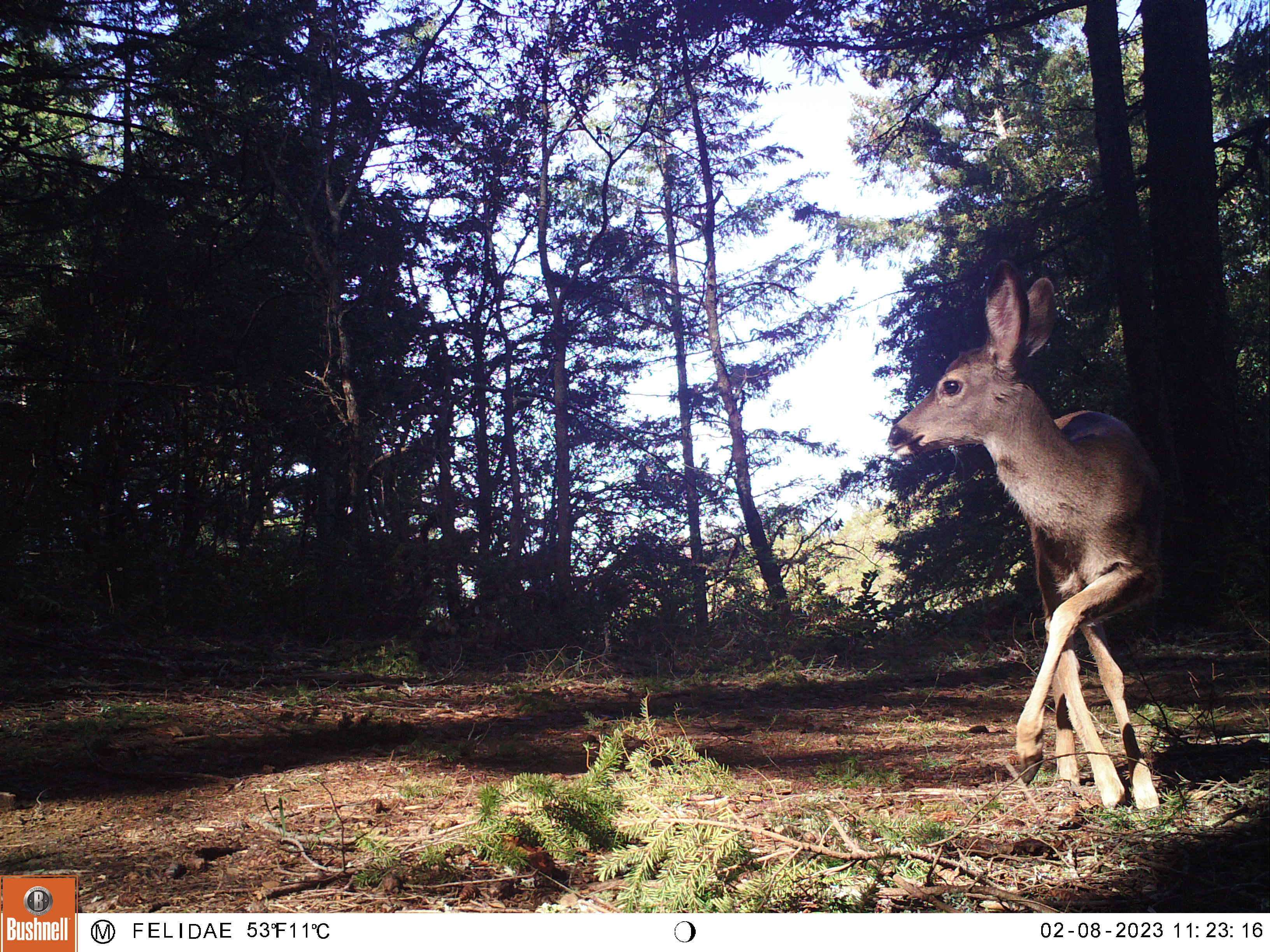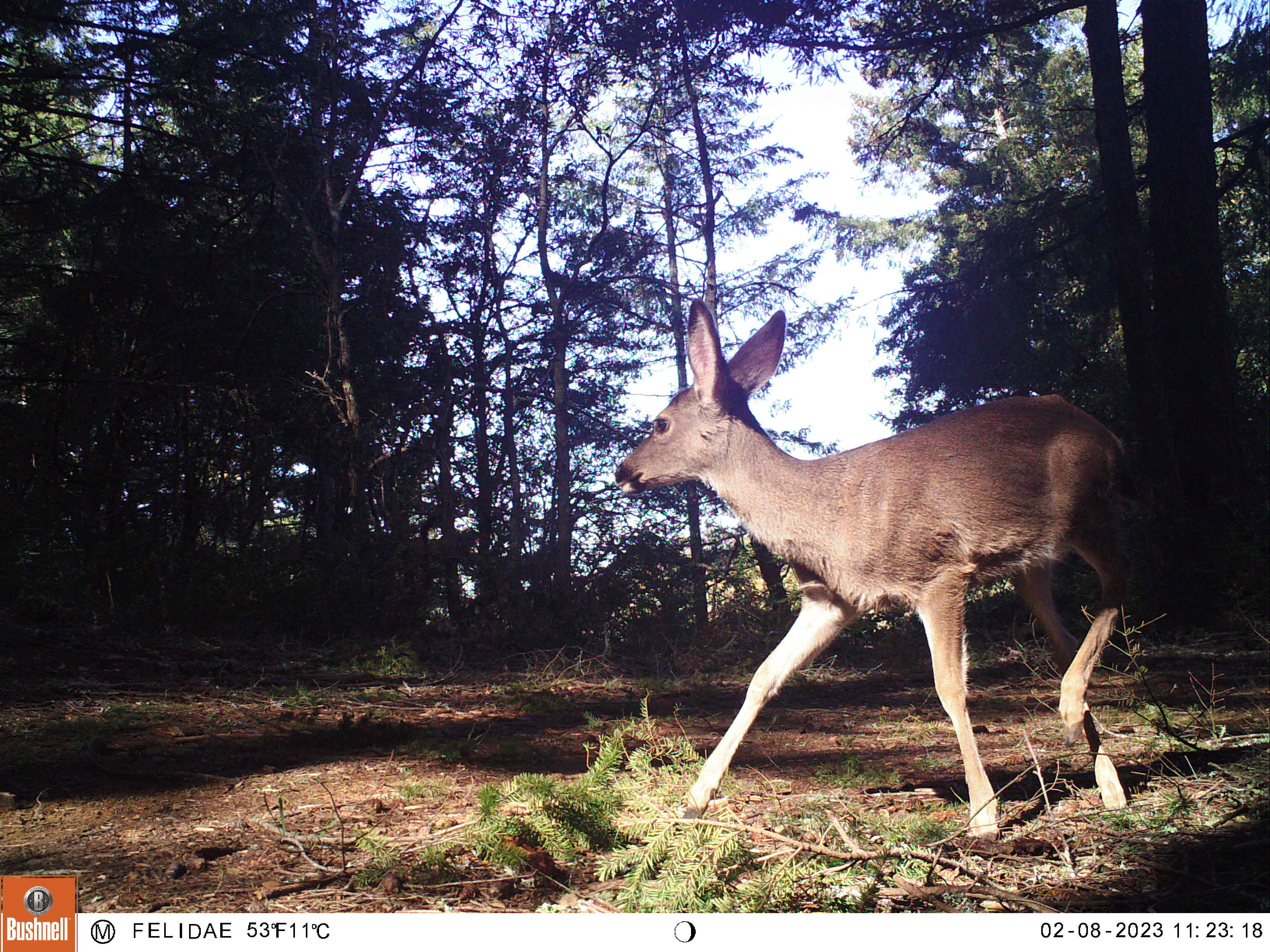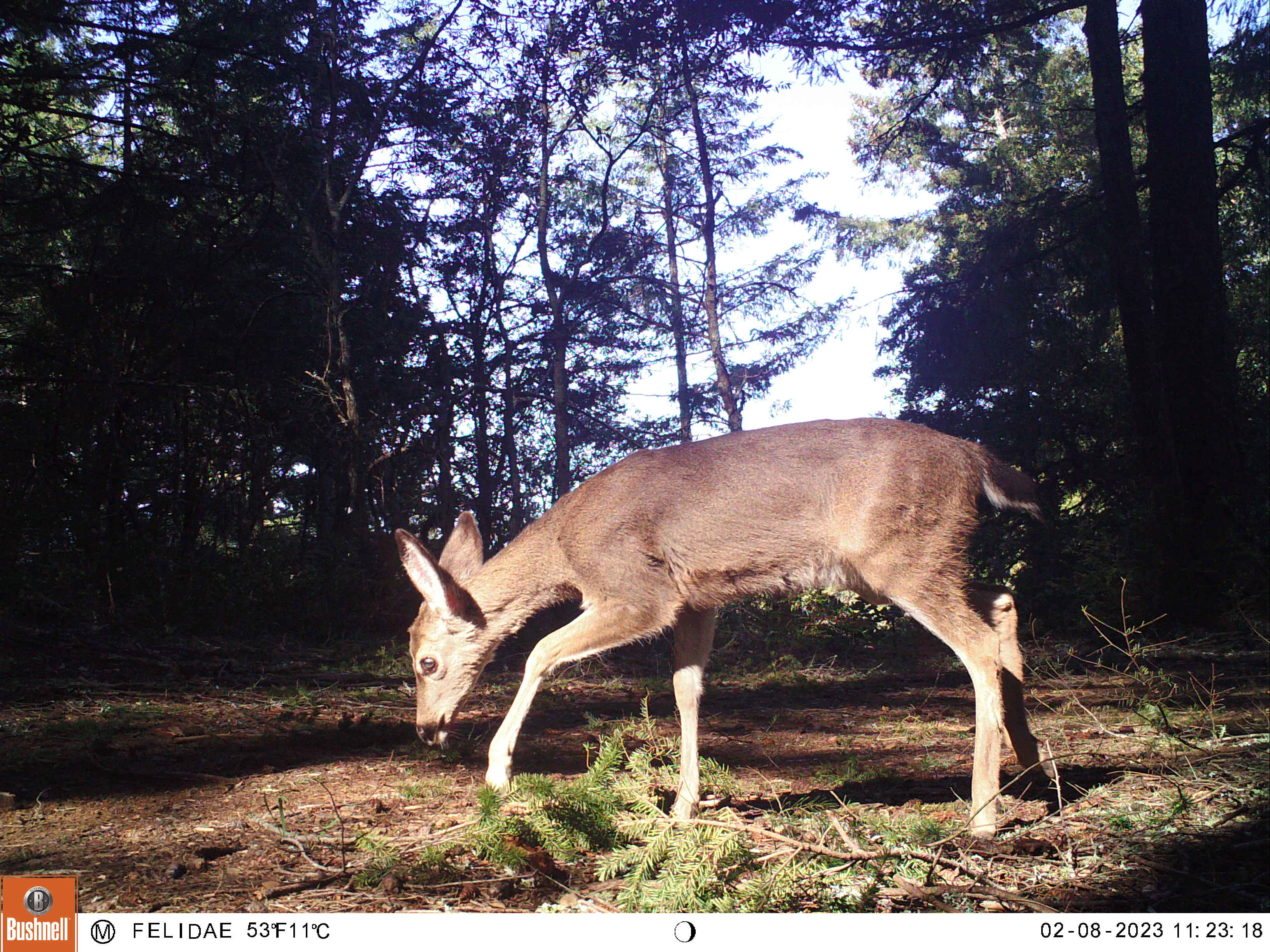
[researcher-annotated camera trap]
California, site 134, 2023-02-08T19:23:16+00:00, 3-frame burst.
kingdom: Animalia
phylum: Chordata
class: Mammalia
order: Artiodactyla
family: Cervidae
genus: Odocoileus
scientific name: Odocoileus hemionus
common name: mule deer